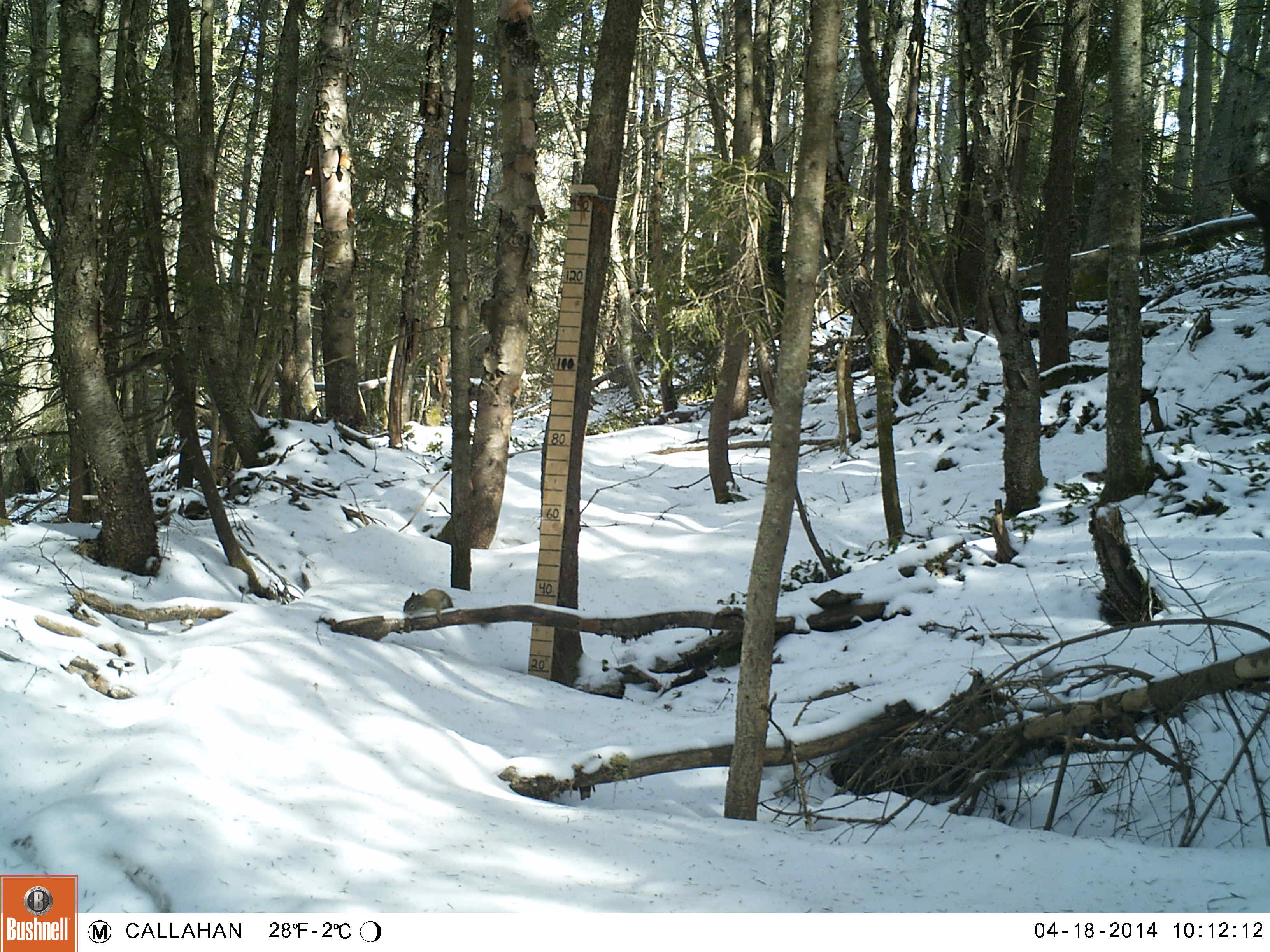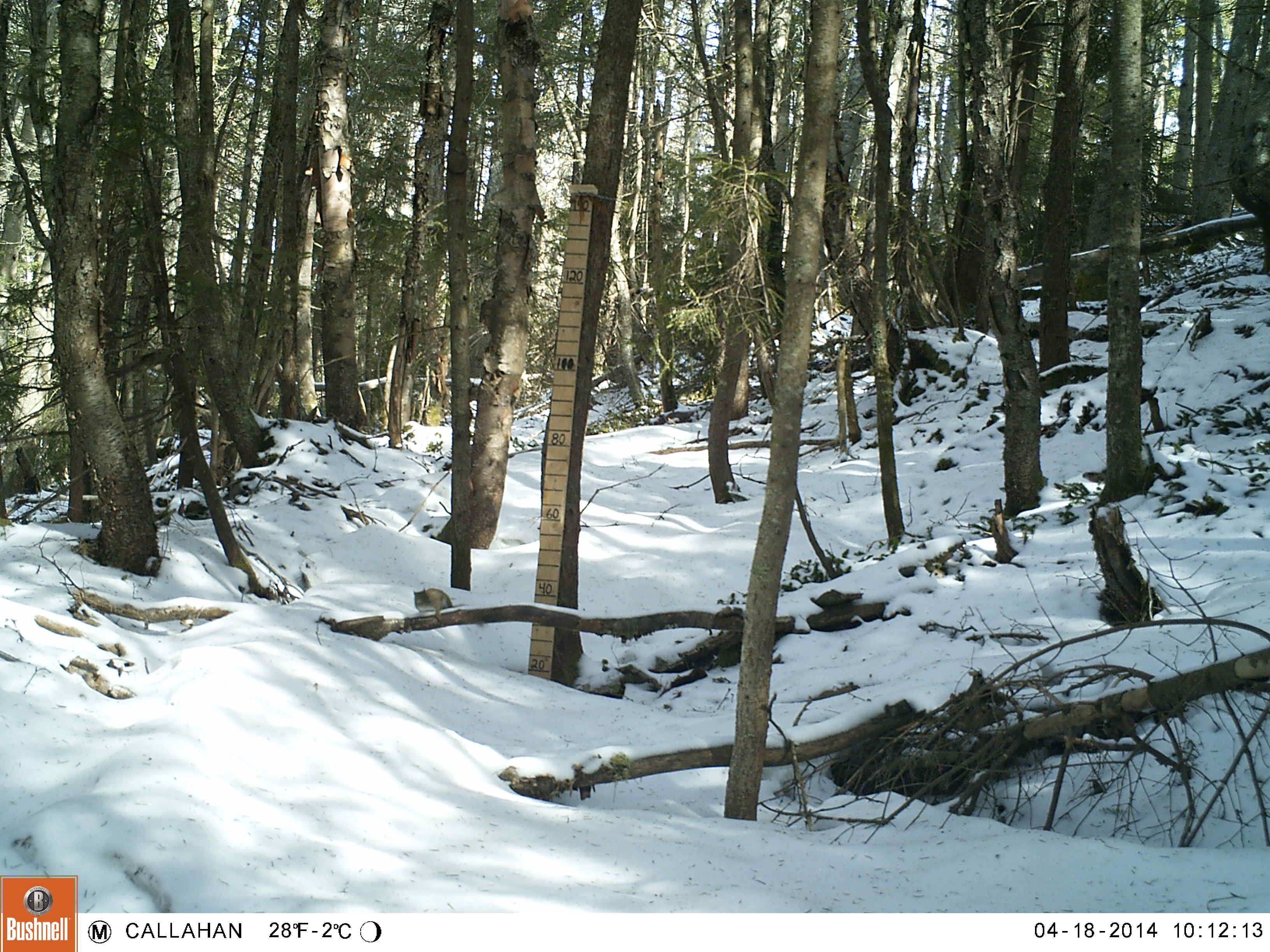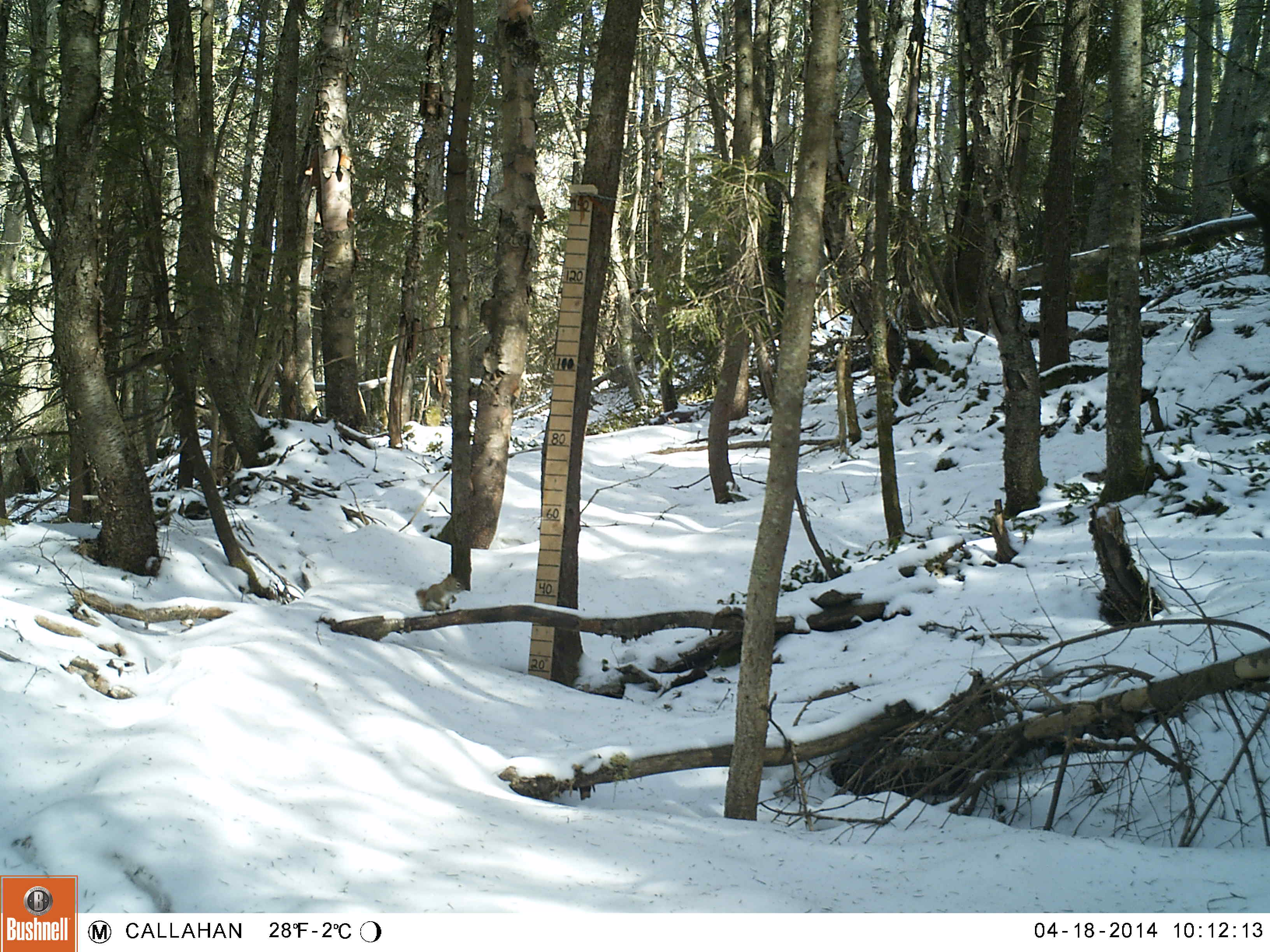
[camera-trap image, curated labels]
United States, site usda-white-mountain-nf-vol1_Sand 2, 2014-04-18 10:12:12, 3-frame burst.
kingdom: Animalia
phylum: Chordata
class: Mammalia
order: Rodentia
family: Sciuridae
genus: Tamiasciurus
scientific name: Tamiasciurus hudsonicus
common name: red squirrel